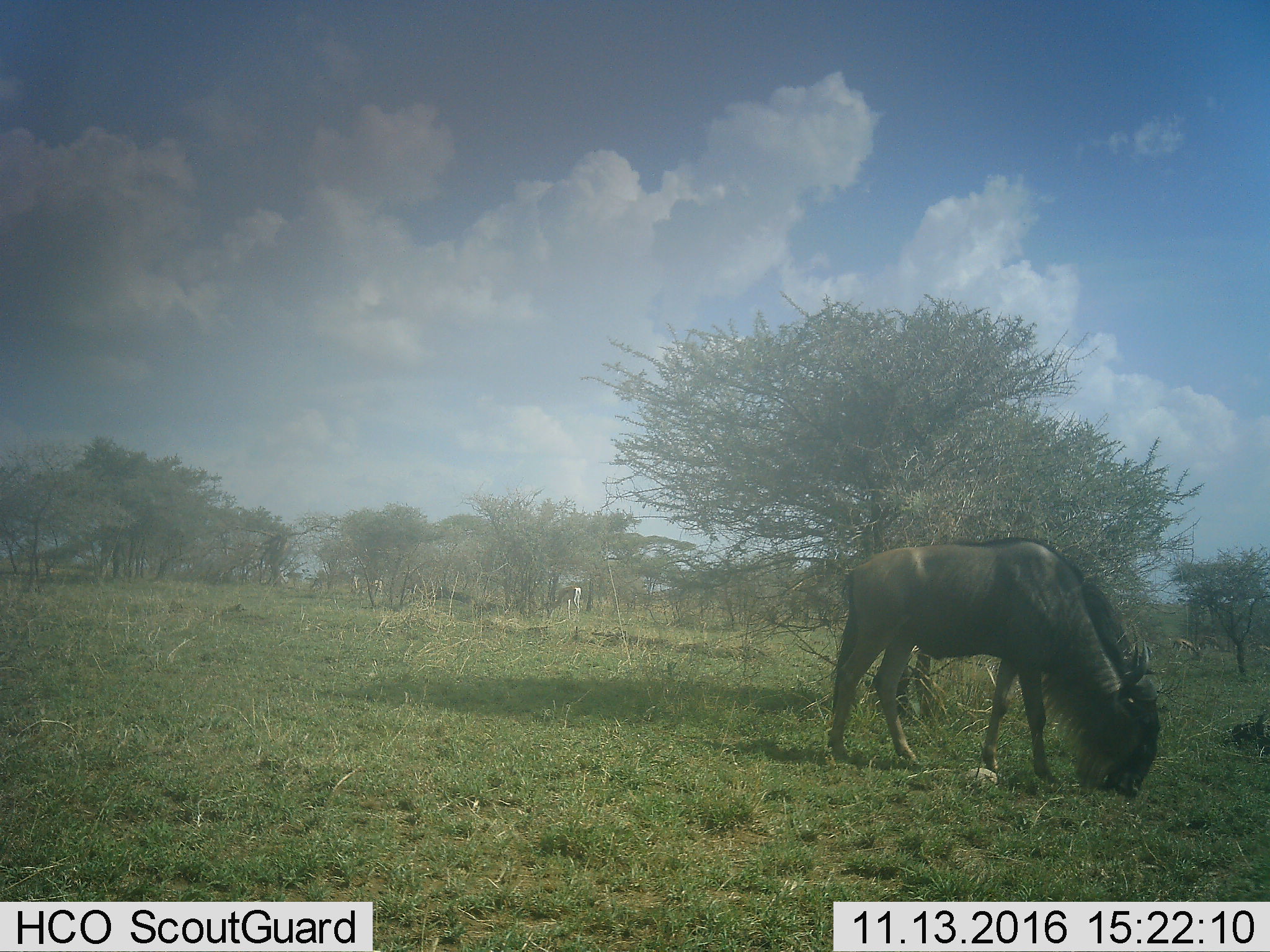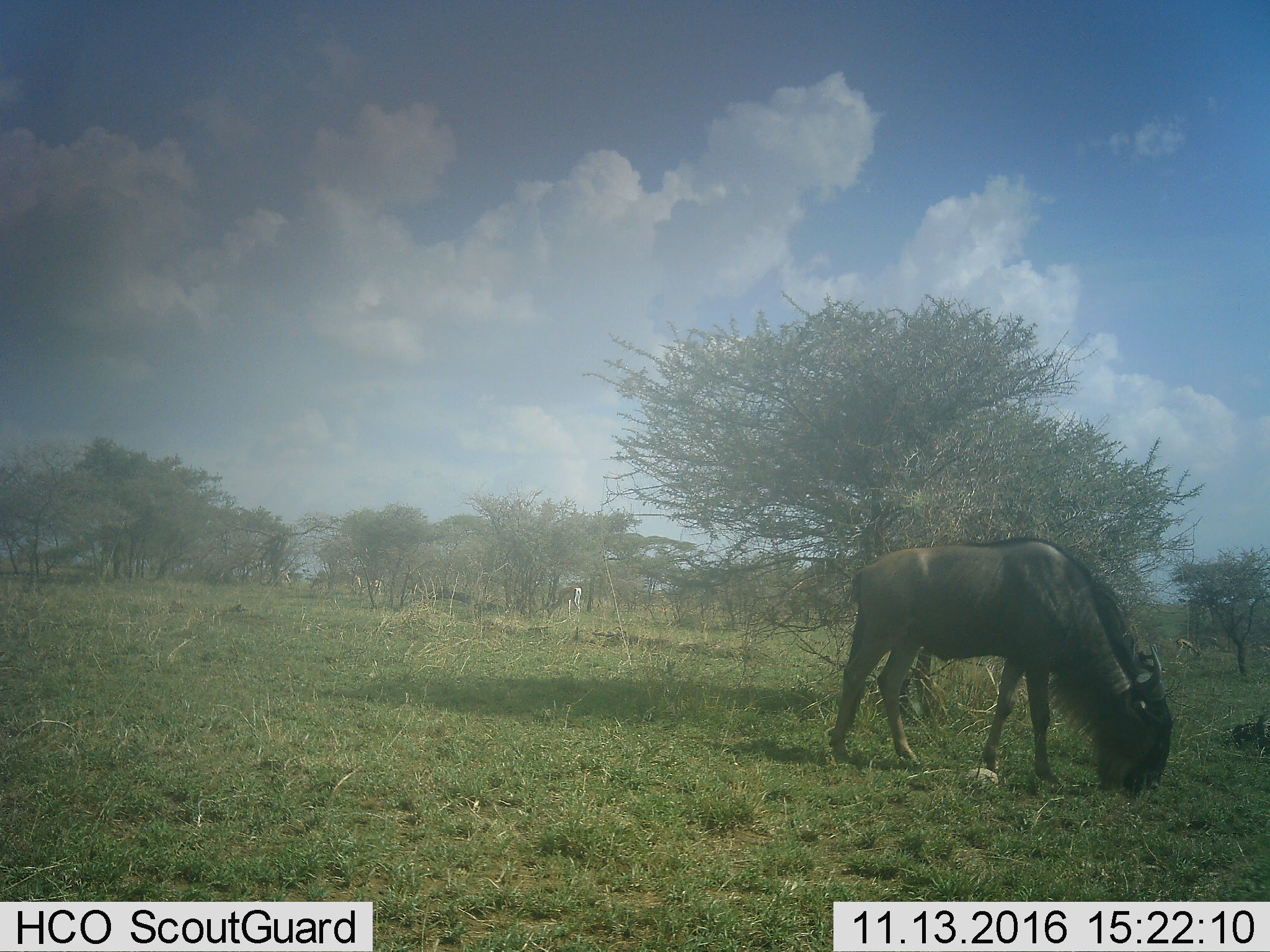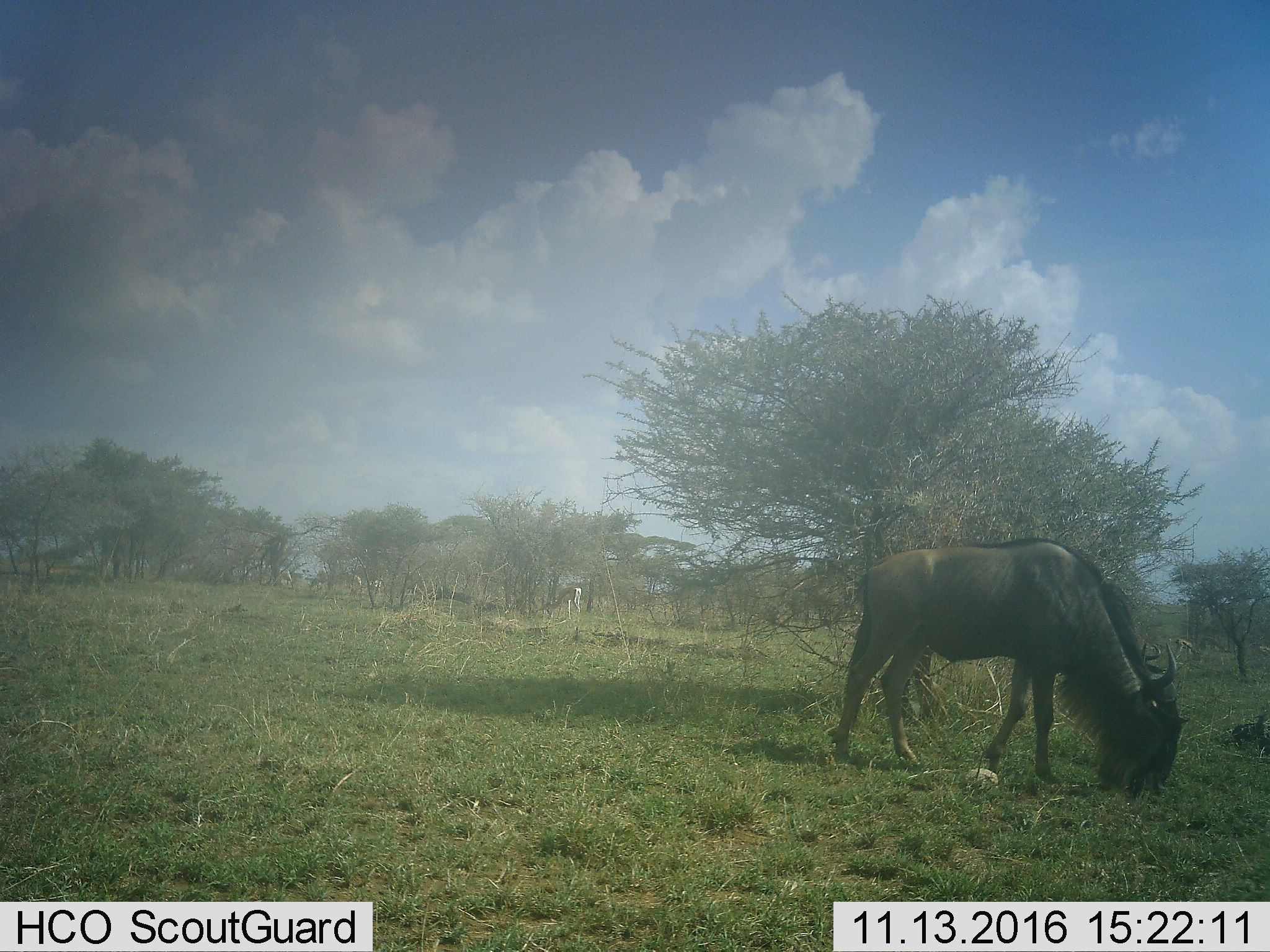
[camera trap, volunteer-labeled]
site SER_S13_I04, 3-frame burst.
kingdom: Animalia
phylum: Chordata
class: Mammalia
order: Artiodactyla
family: Bovidae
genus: Connochaetes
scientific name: Connochaetes taurinus taurinus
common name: blue wildebeest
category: wildebeestblue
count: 1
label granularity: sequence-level